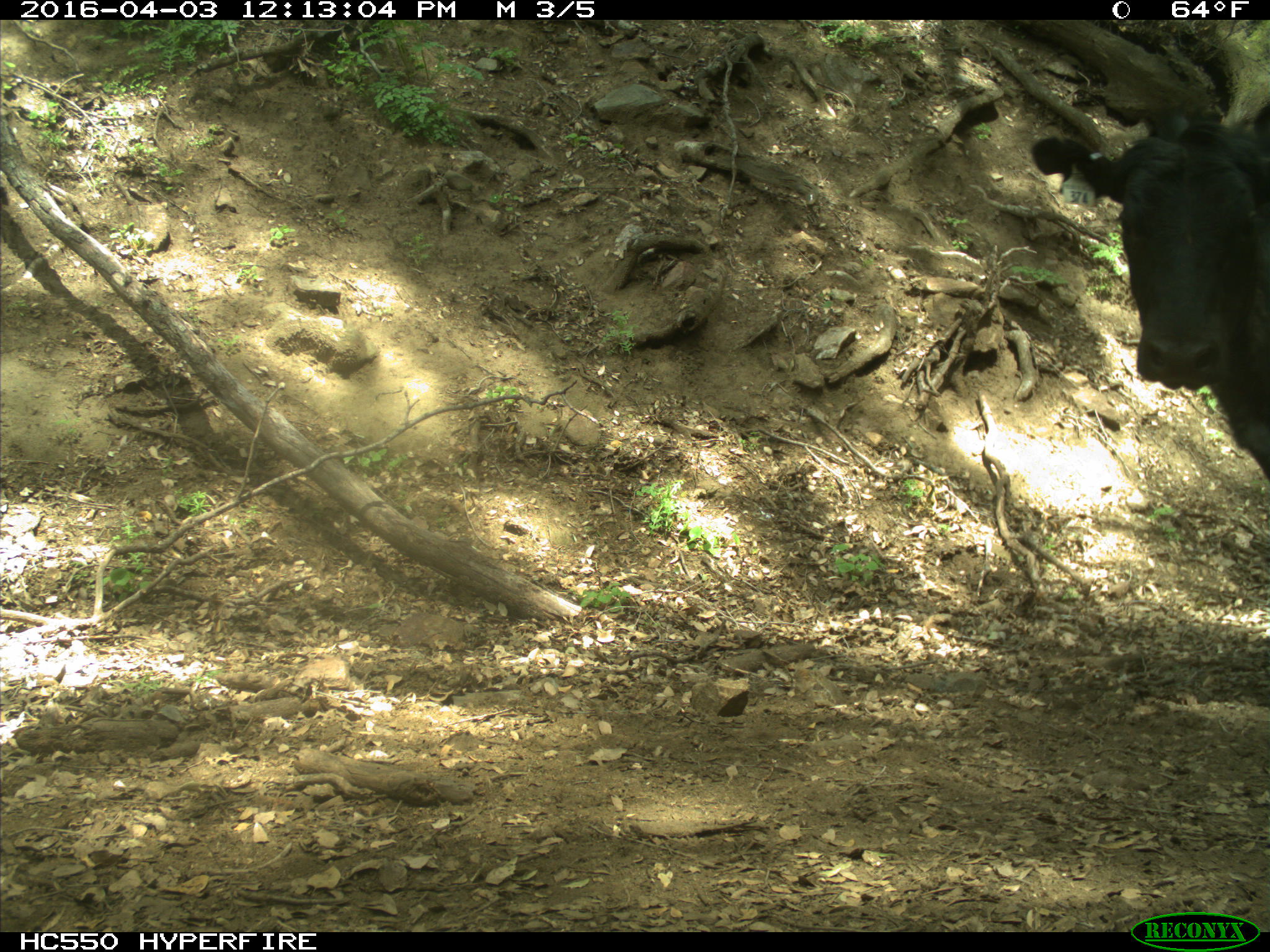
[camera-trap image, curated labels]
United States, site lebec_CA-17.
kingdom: Animalia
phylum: Chordata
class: Mammalia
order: Artiodactyla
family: Bovidae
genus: Bos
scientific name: Bos taurus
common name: domestic cow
Bos taurus (domestic cow).